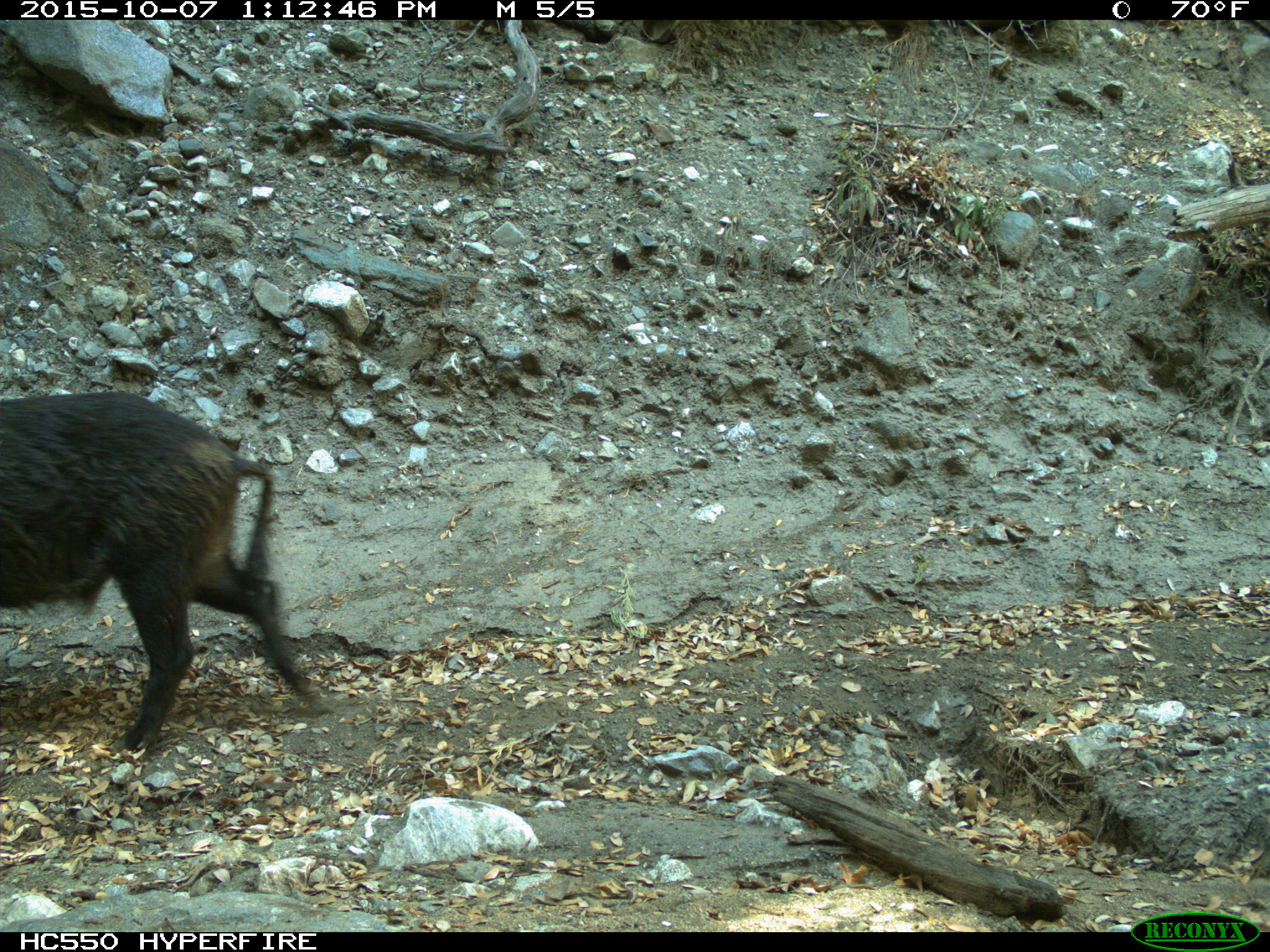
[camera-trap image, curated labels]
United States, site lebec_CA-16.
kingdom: Animalia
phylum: Chordata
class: Mammalia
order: Artiodactyla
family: Suidae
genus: Sus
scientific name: Sus scrofa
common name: wild boar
Sus scrofa (wild boar).